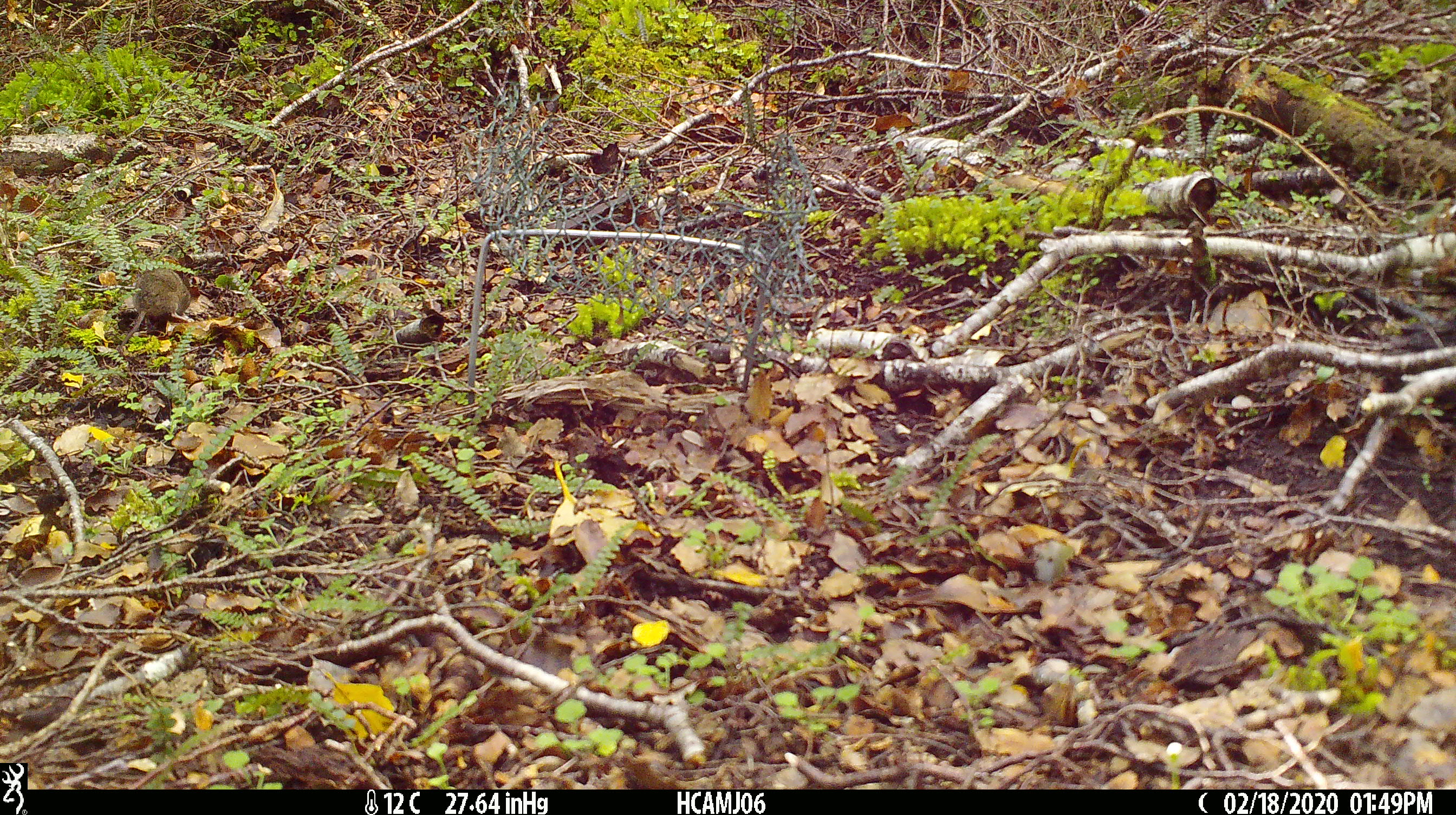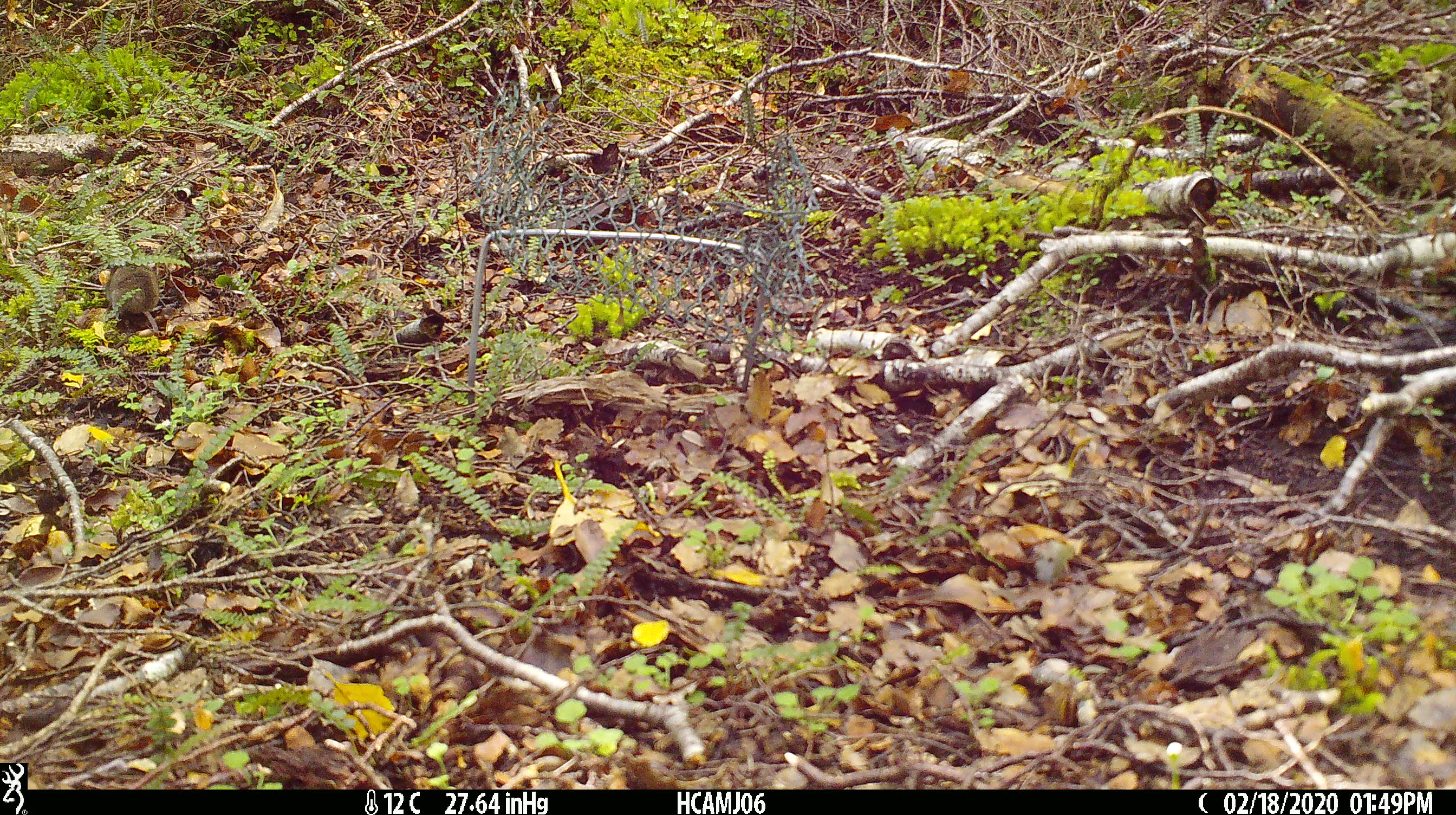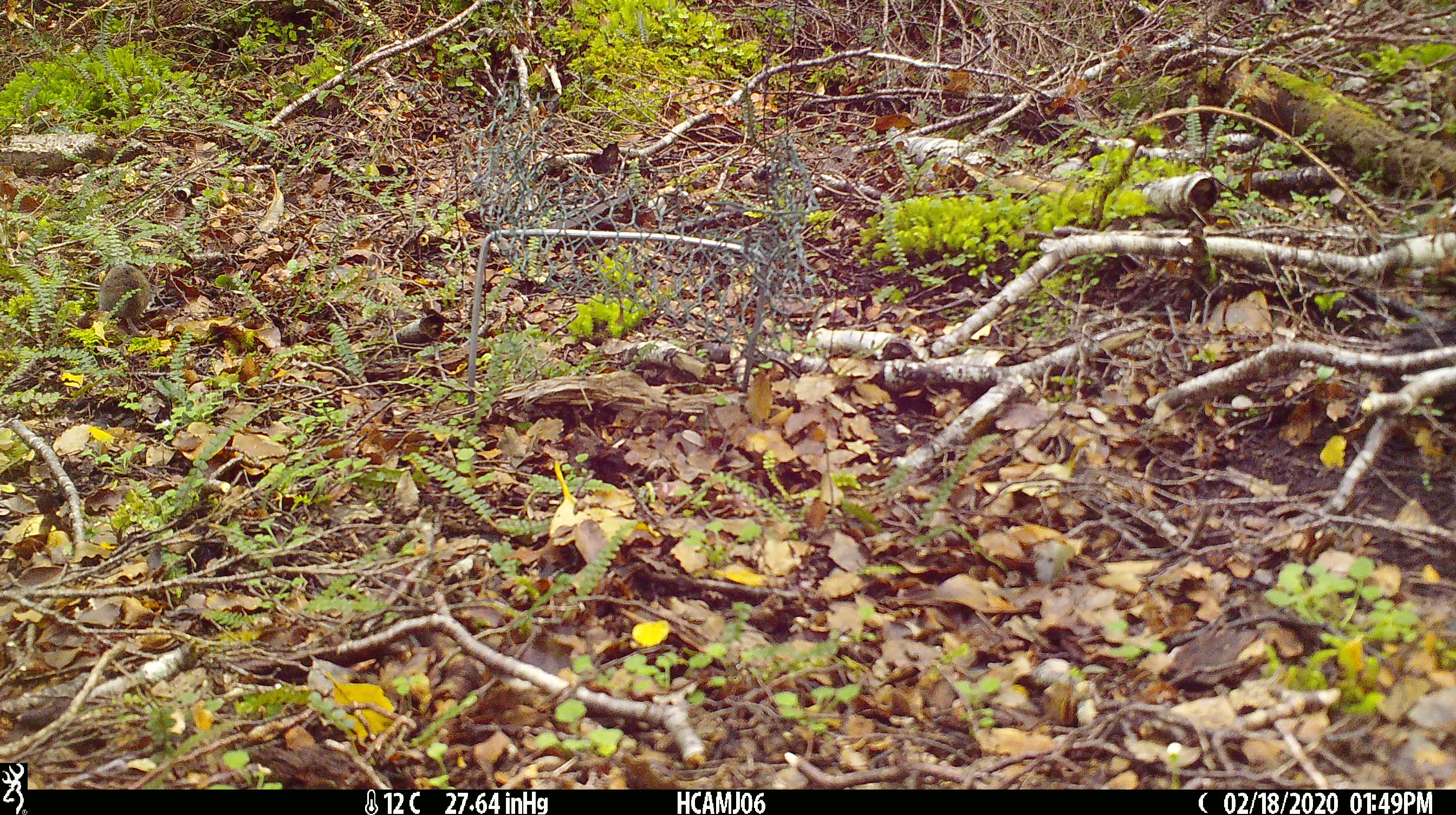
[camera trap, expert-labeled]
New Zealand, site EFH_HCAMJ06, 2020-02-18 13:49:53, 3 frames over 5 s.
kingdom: Animalia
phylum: Chordata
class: Mammalia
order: Rodentia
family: Muridae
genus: Mus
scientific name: Mus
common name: mouse